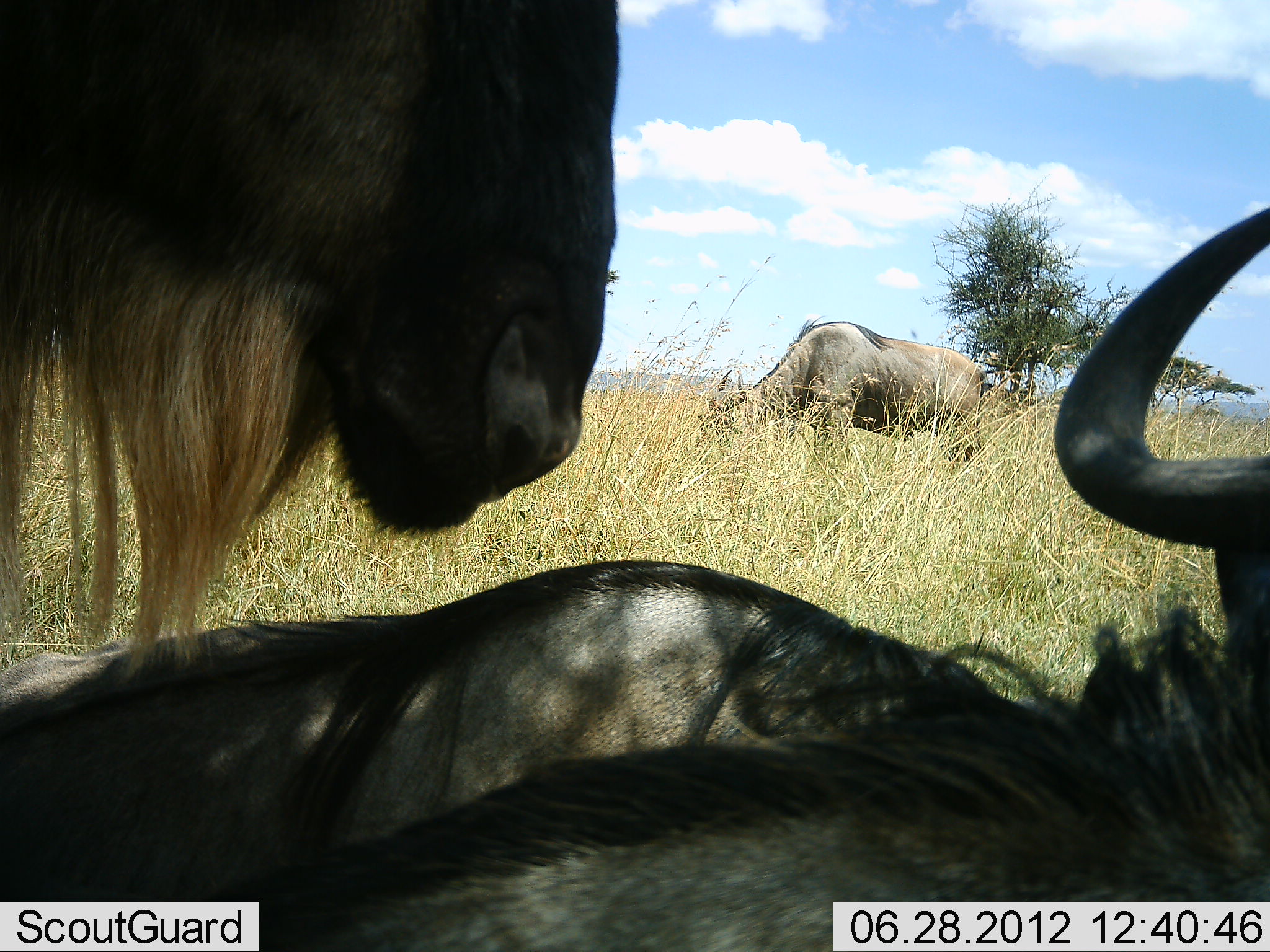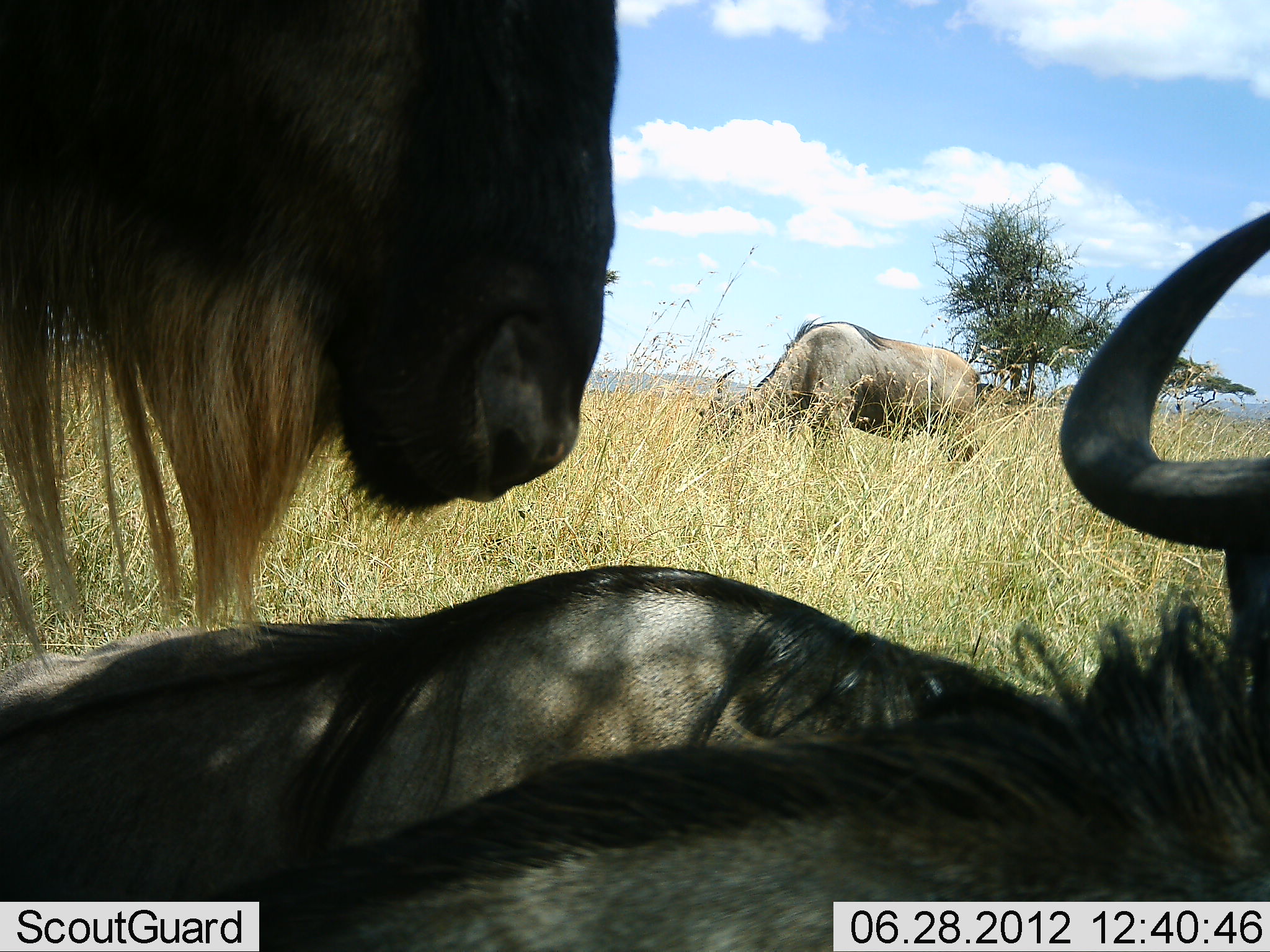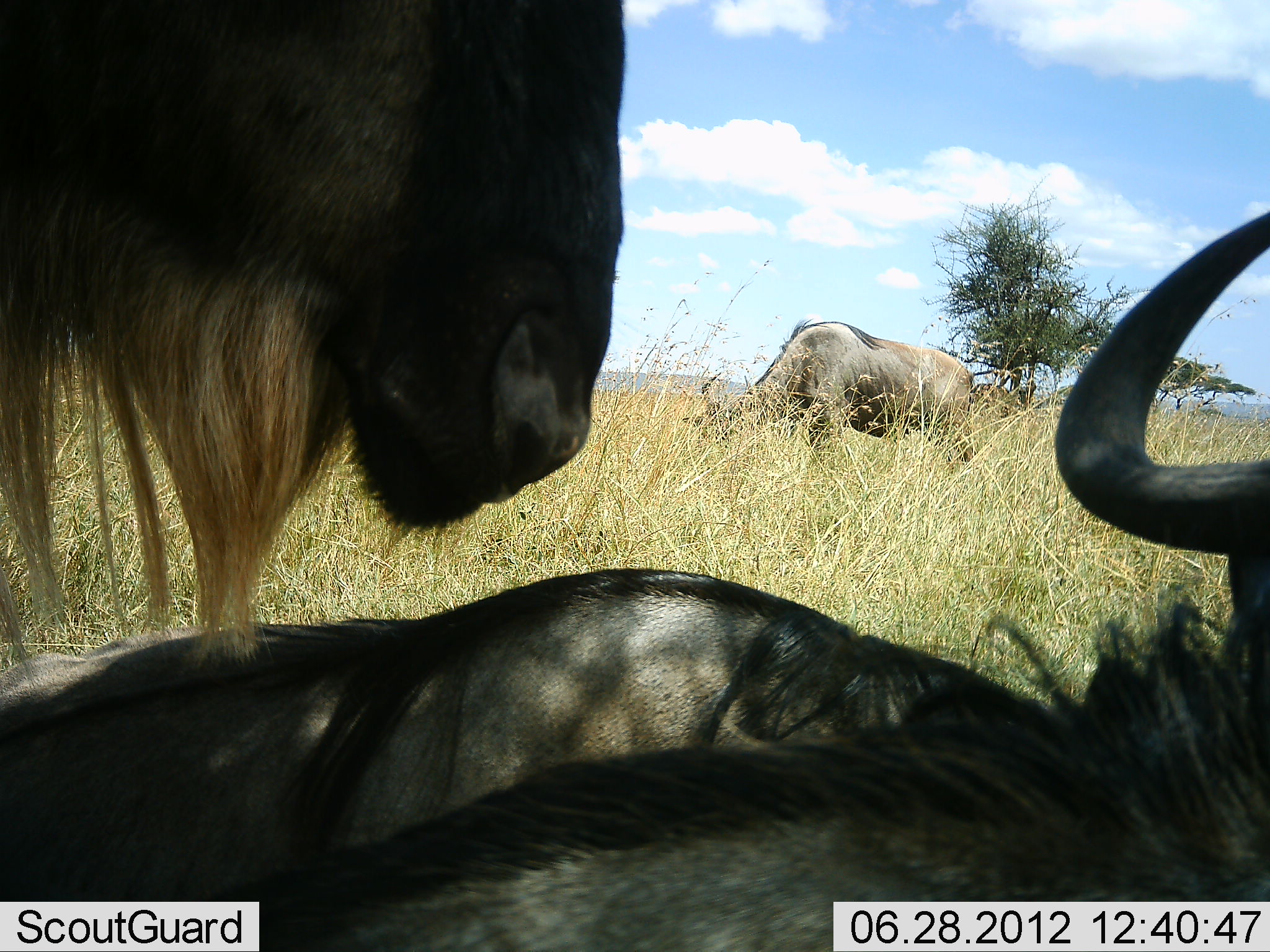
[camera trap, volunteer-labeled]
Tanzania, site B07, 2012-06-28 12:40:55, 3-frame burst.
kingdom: Animalia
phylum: Chordata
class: Mammalia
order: Artiodactyla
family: Bovidae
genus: Connochaetes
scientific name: Connochaetes taurinus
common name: blue wildebeest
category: wildebeest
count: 4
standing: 90%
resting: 100%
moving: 0%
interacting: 0%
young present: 0%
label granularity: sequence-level